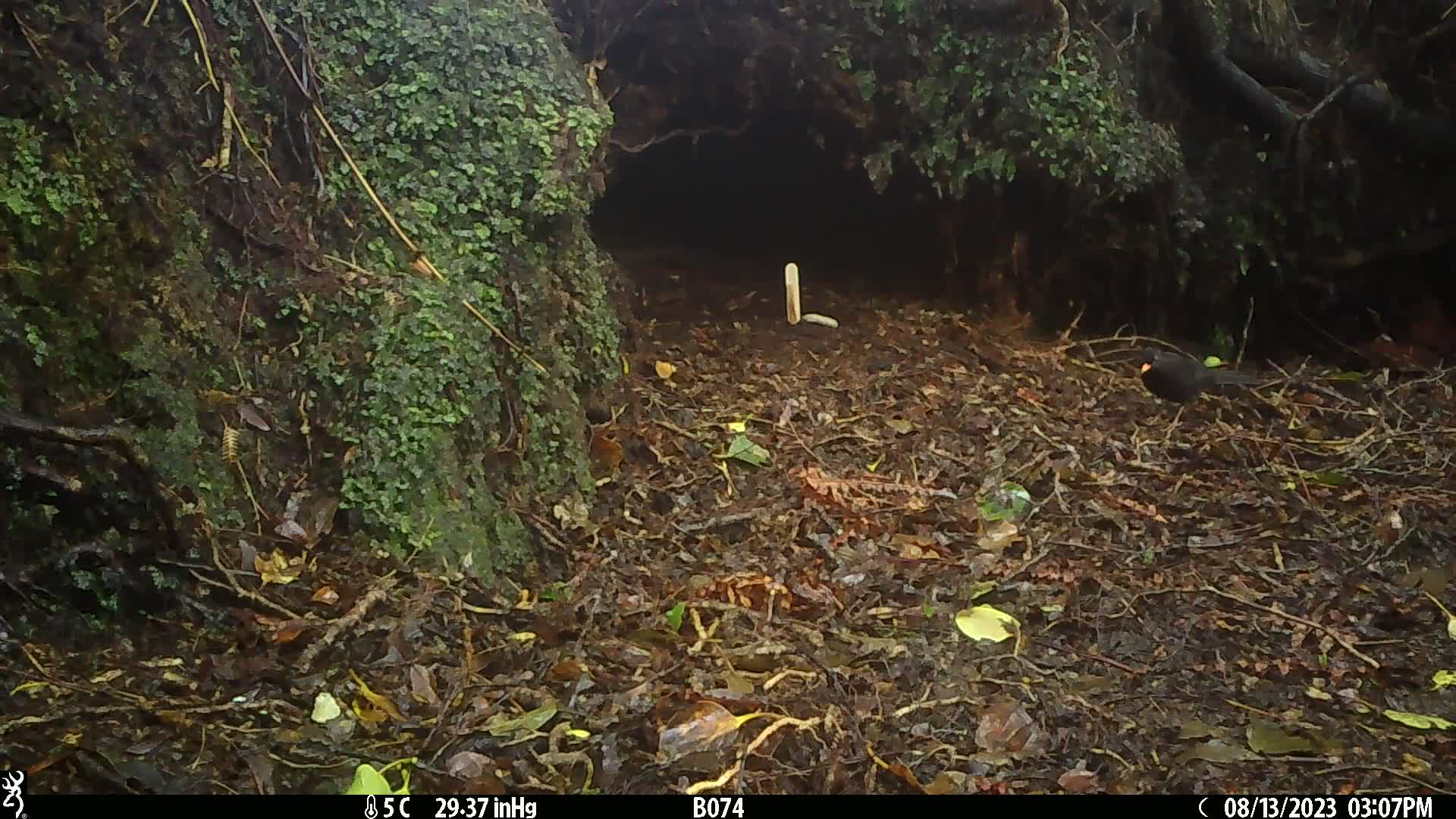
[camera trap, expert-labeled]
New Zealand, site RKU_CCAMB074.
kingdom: Animalia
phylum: Chordata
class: Aves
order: Passeriformes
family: Turdidae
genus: Turdus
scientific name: Turdus merula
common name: eurasian blackbird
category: blackbird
Blackbird (eurasian blackbird) (Turdus merula).